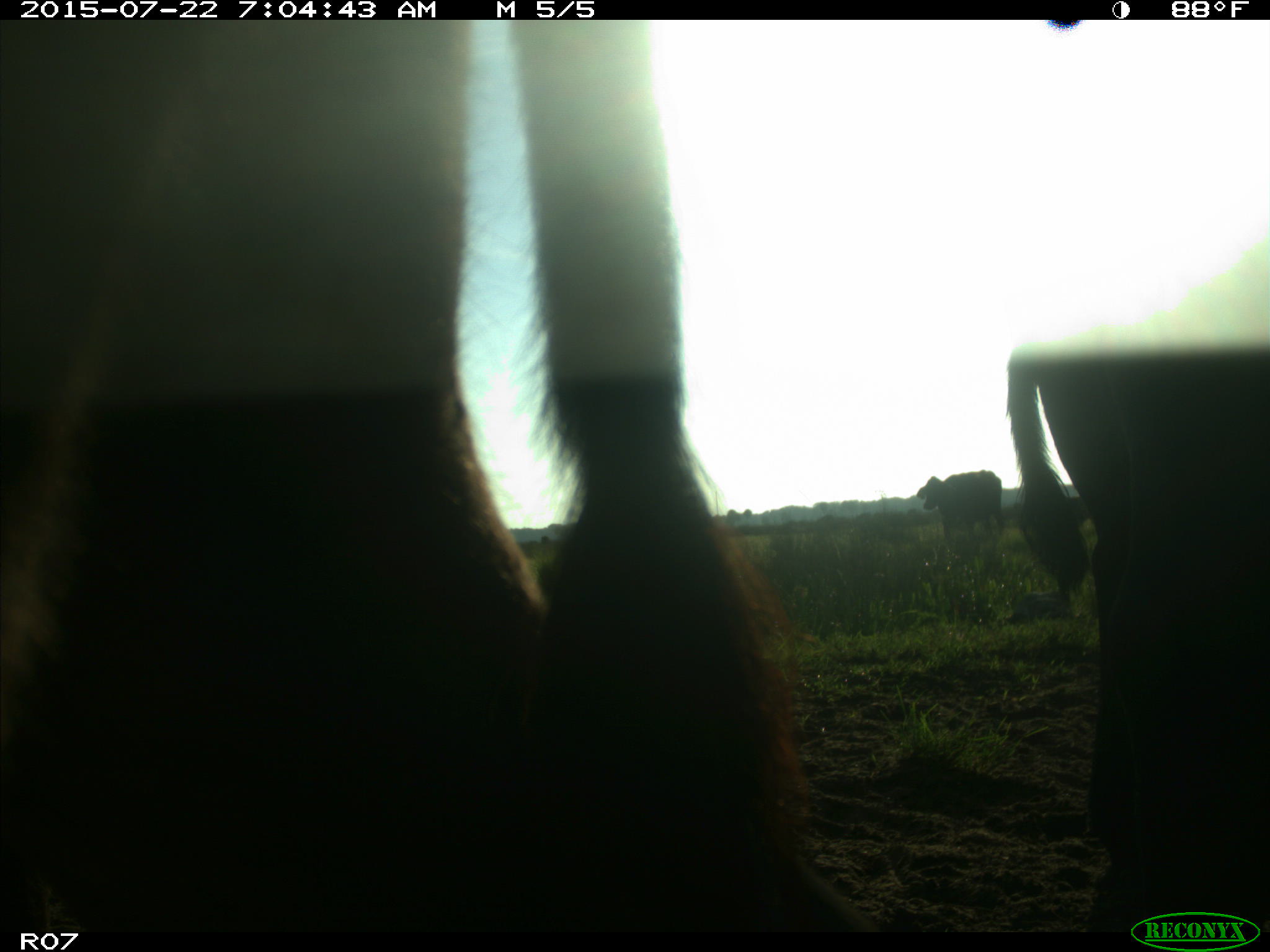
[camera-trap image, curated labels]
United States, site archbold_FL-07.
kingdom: Animalia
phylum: Chordata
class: Mammalia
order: Artiodactyla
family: Bovidae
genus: Bos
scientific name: Bos taurus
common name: domestic cow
Bos taurus (domestic cow).